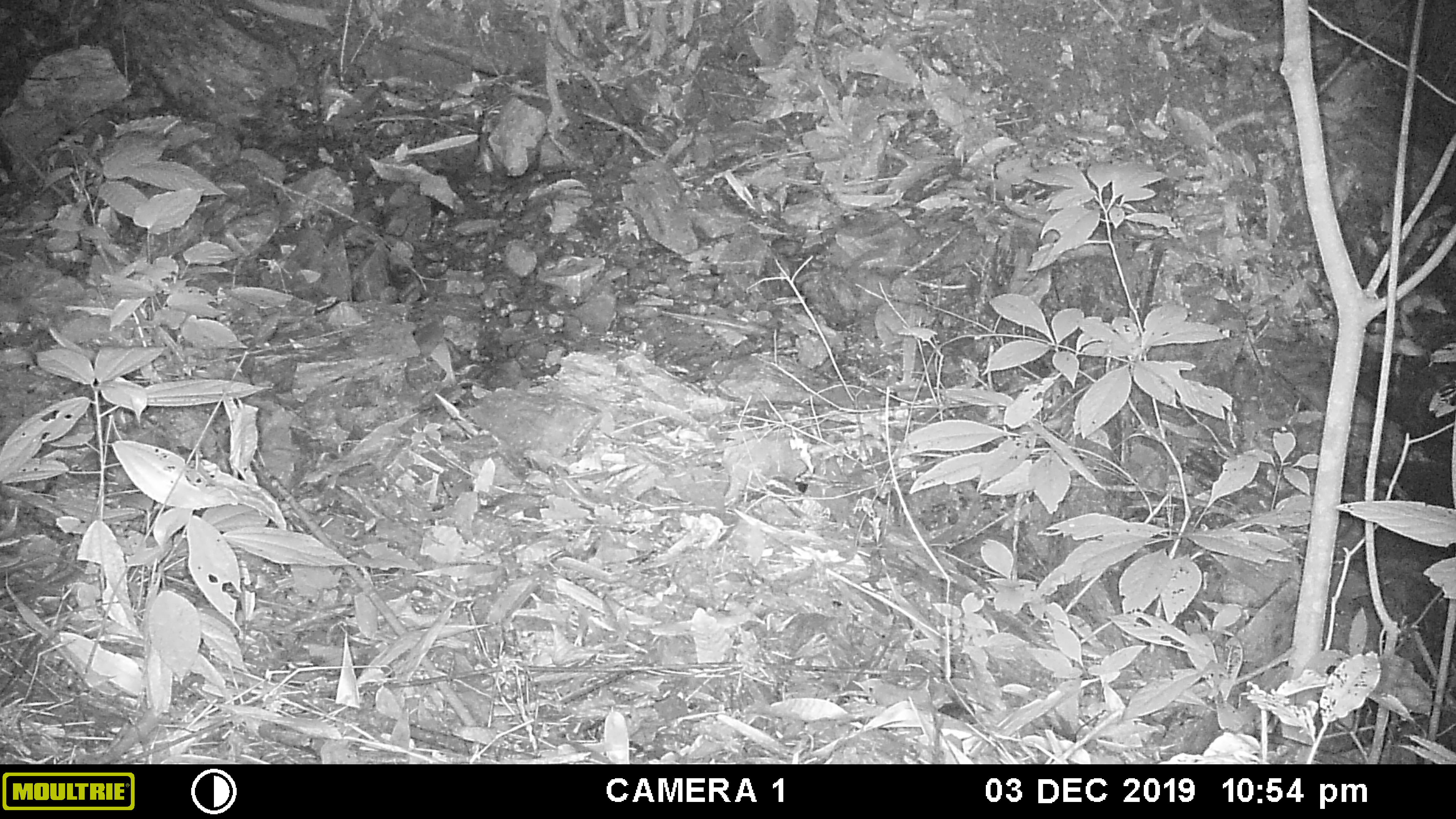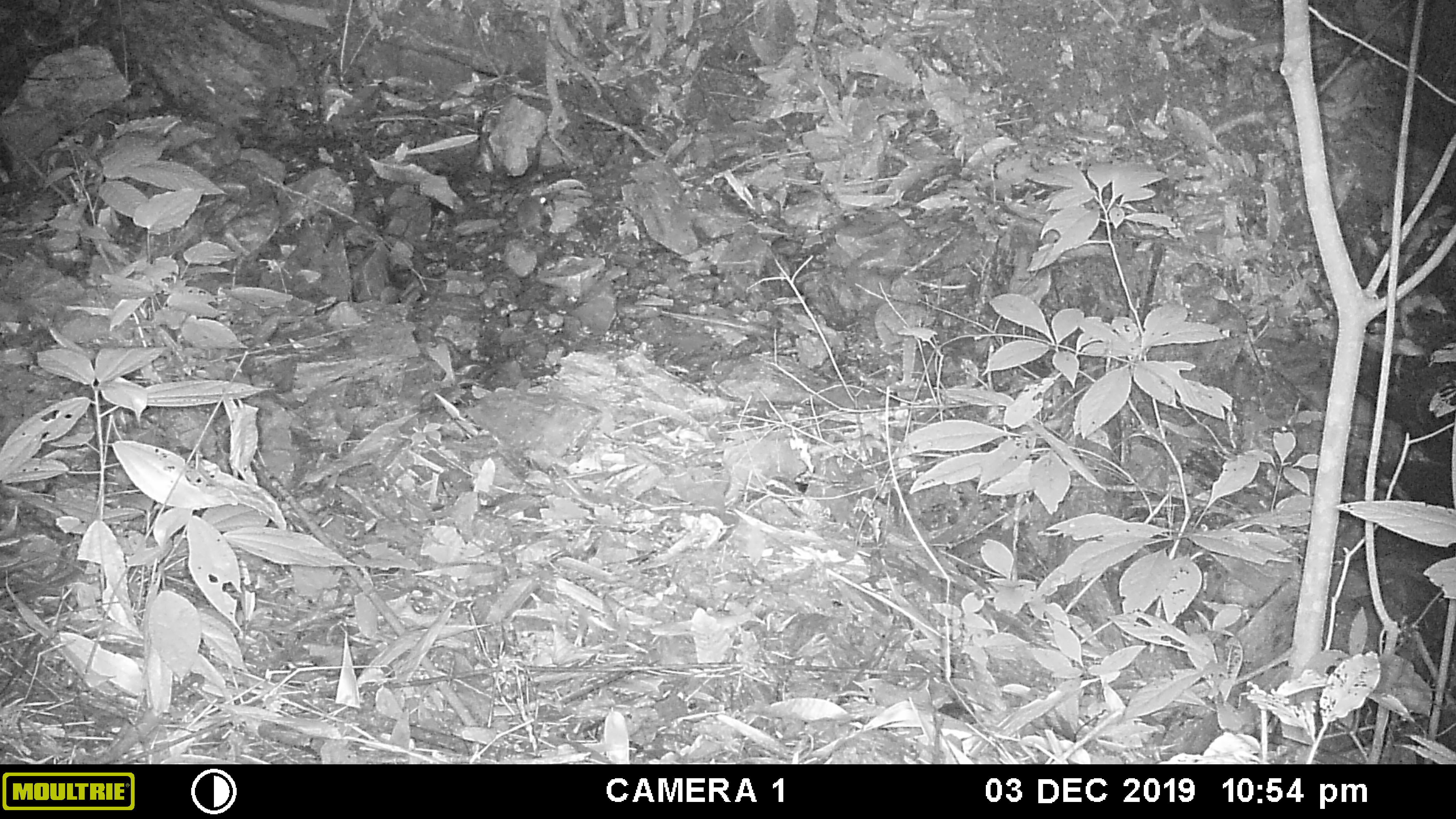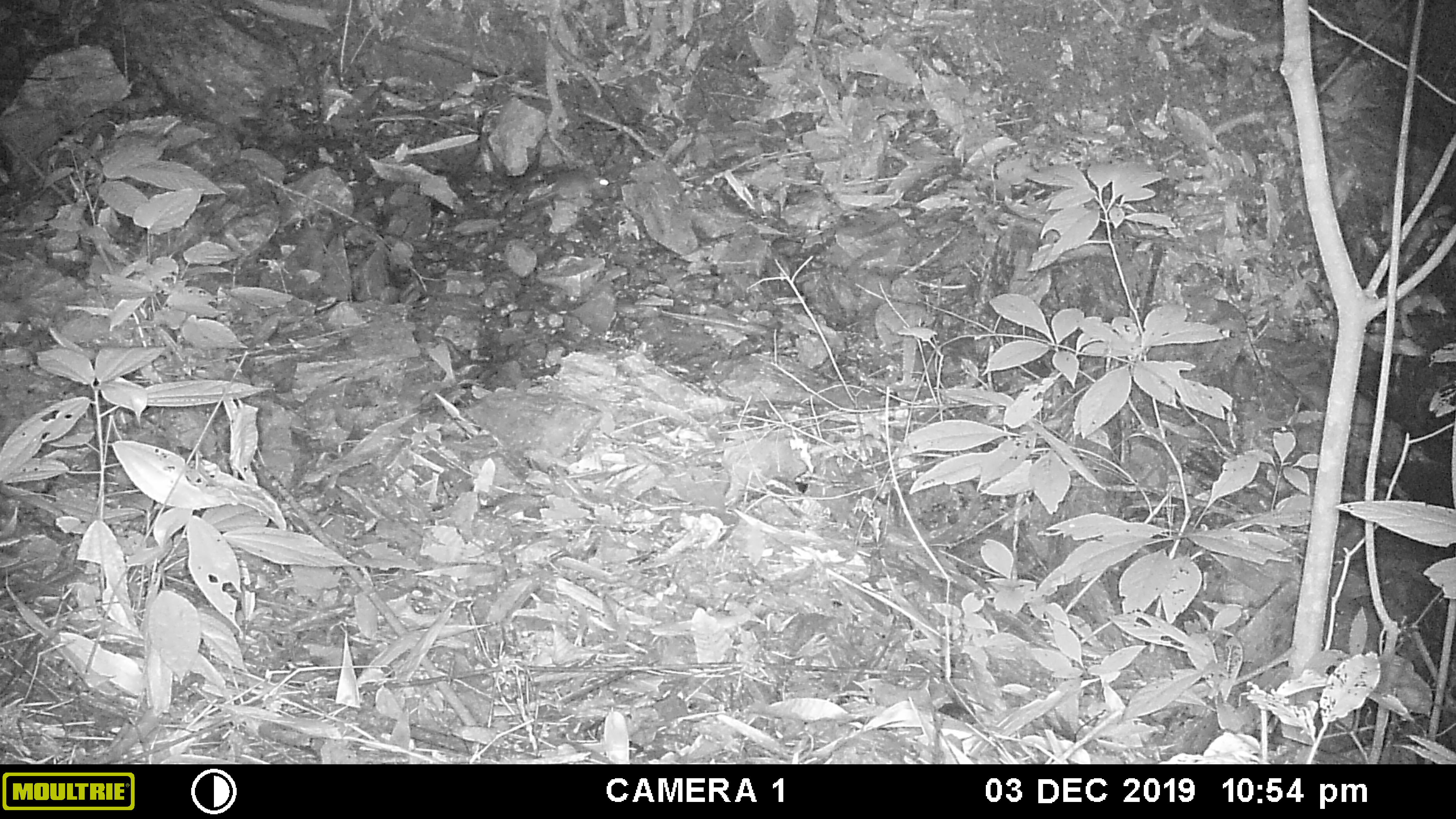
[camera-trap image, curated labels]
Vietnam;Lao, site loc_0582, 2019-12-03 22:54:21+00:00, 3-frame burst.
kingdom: Animalia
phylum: Chordata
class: Mammalia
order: Rodentia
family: Muridae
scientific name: Muridae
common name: old-world mice and rats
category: unidentified murid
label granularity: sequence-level